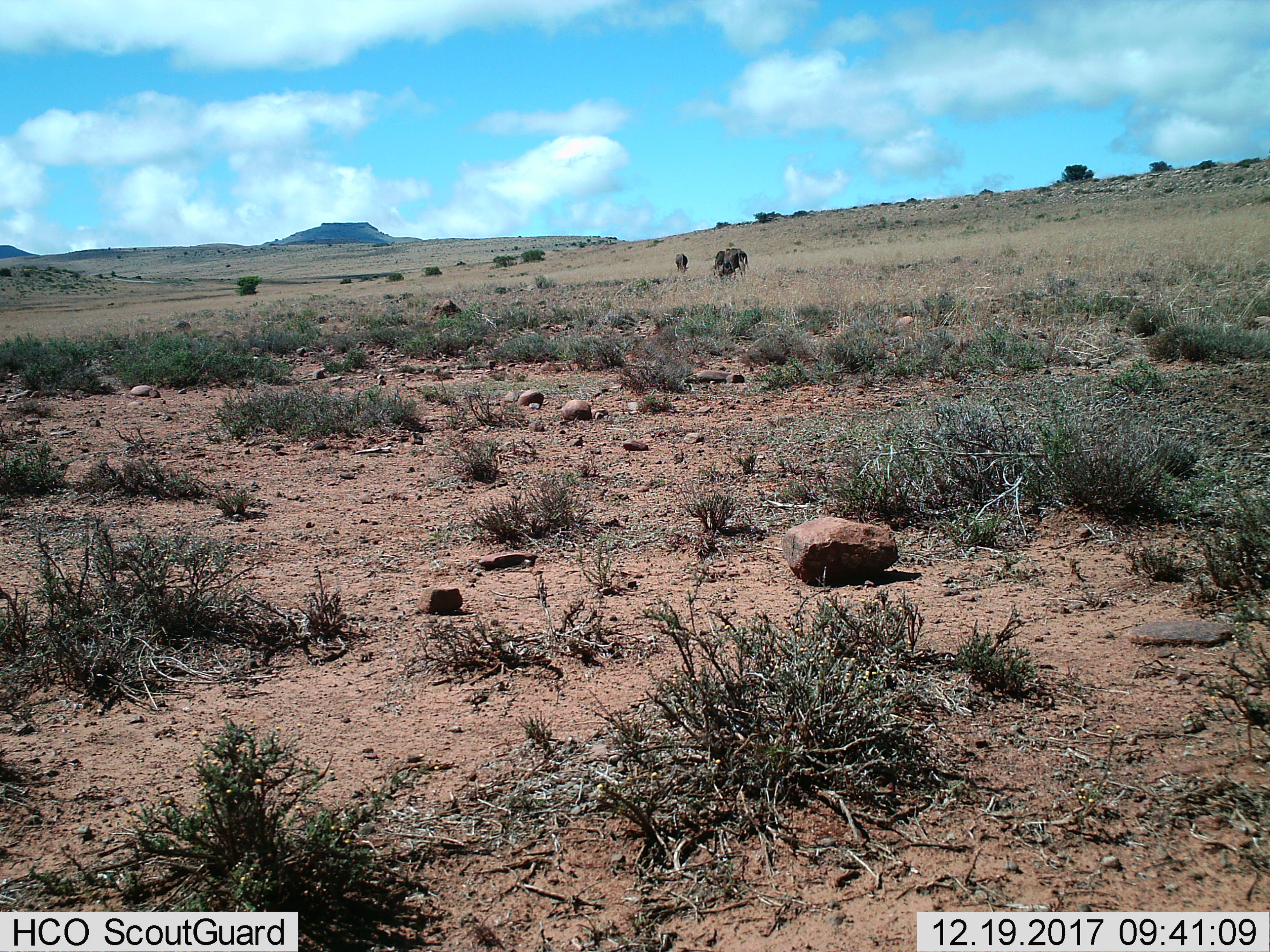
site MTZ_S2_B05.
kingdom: Animalia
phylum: Chordata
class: Mammalia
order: Artiodactyla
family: Bovidae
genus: Connochaetes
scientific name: Connochaetes gnou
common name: black wildebeest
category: wildebeestblack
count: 3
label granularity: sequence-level